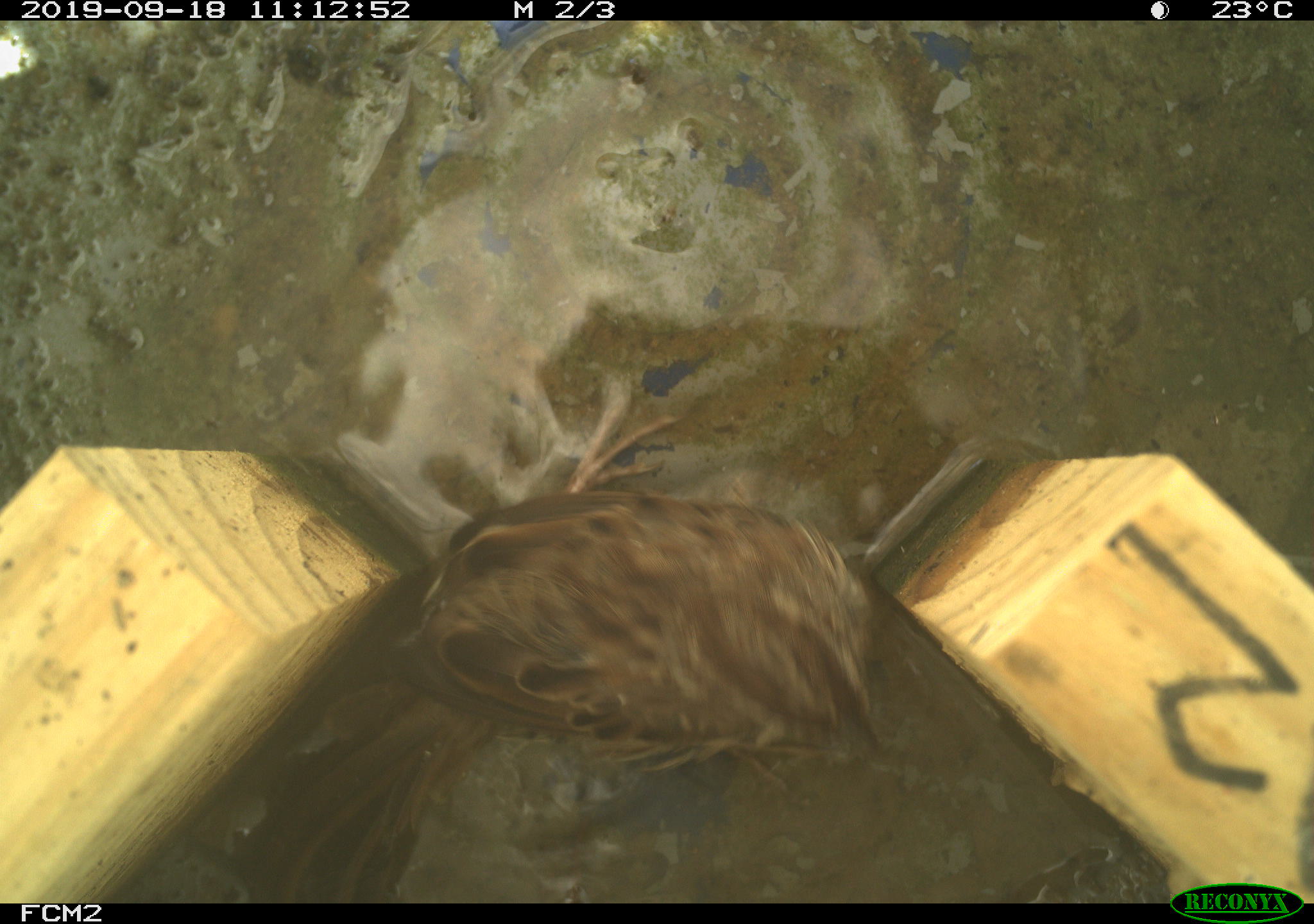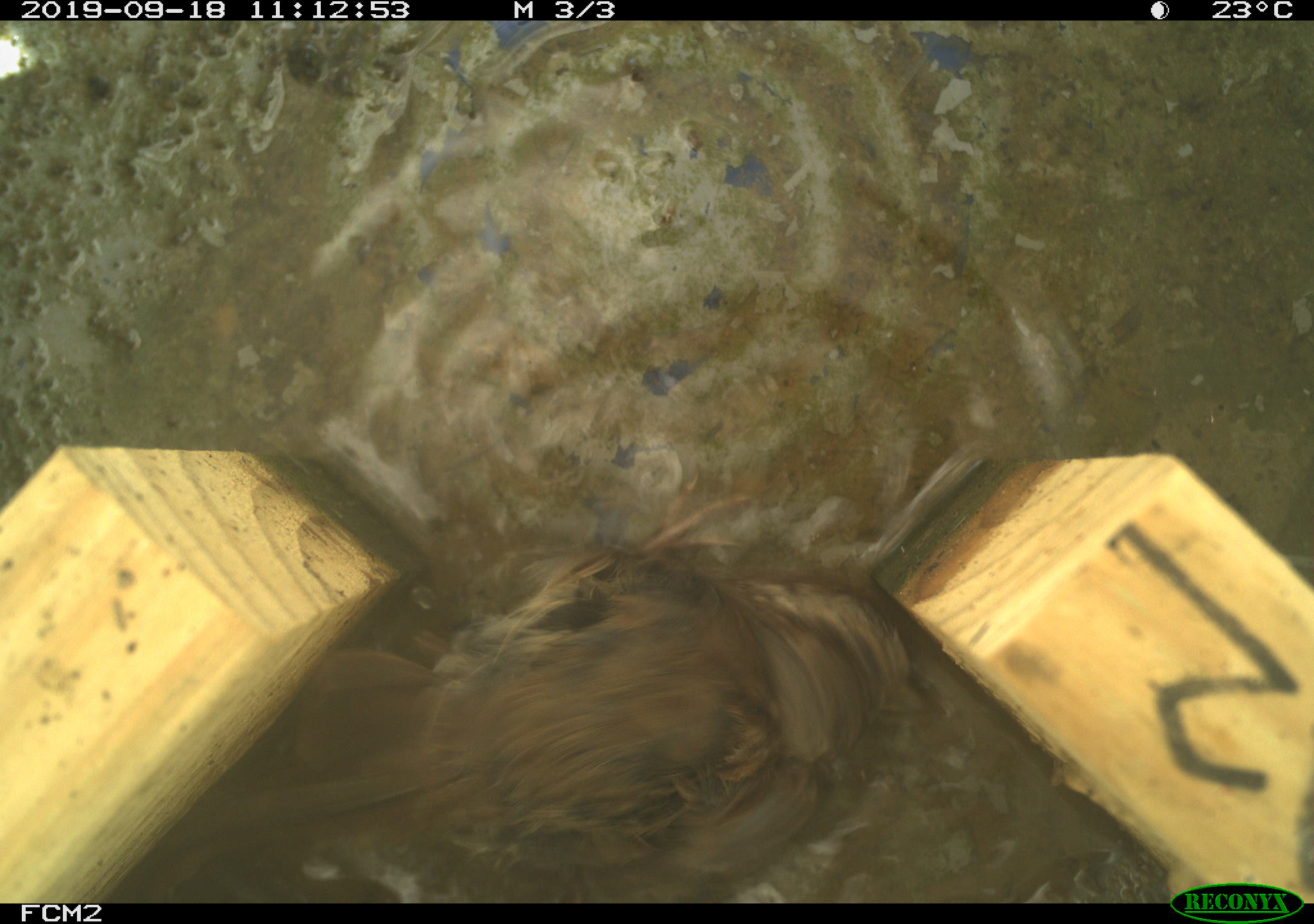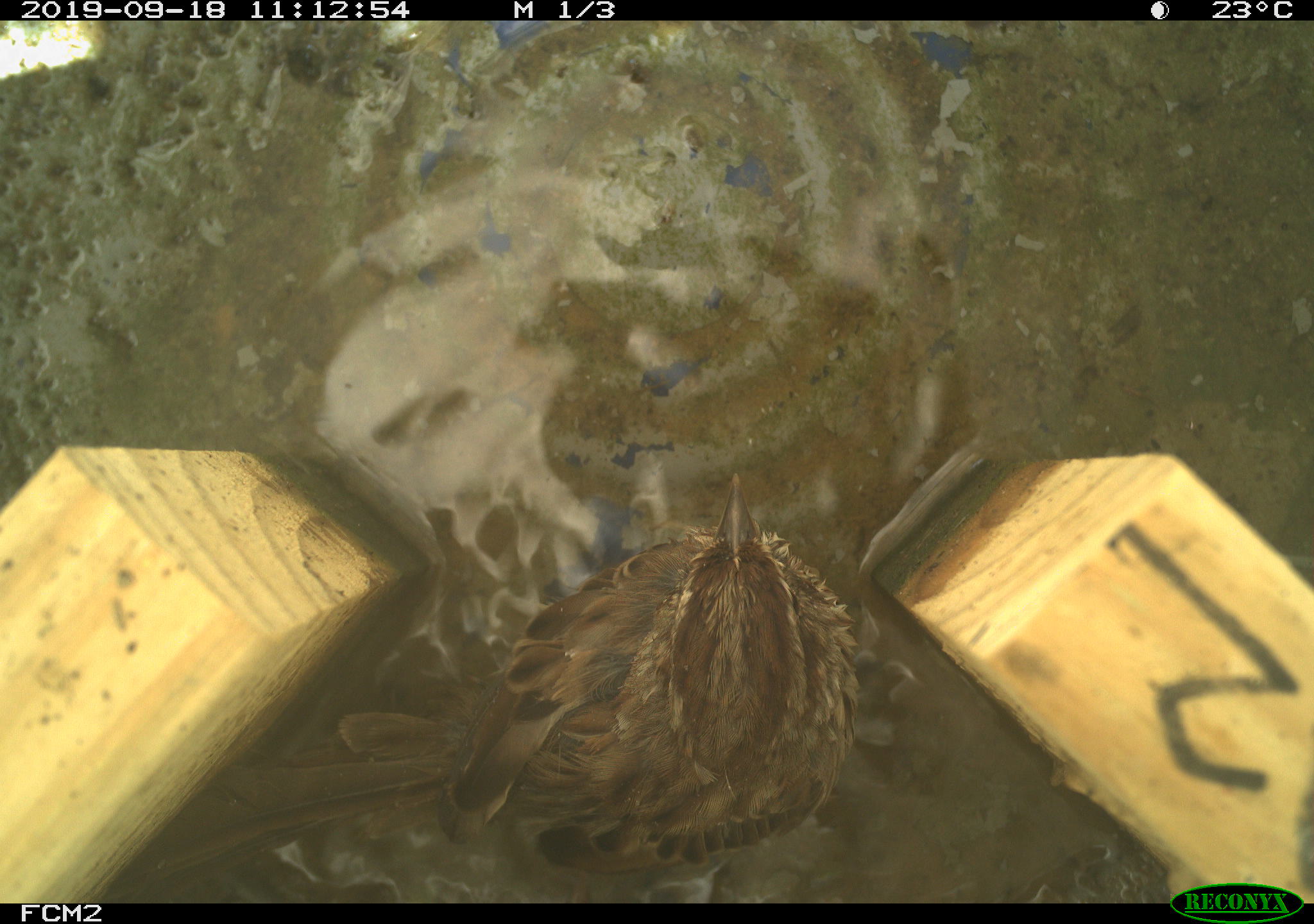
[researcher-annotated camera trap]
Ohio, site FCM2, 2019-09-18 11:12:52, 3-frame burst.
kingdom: Animalia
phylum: Chordata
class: Aves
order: Passeriformes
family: Passerellidae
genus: Melospiza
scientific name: Melospiza melodia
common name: song sparrow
Song sparrow (Melospiza melodia).